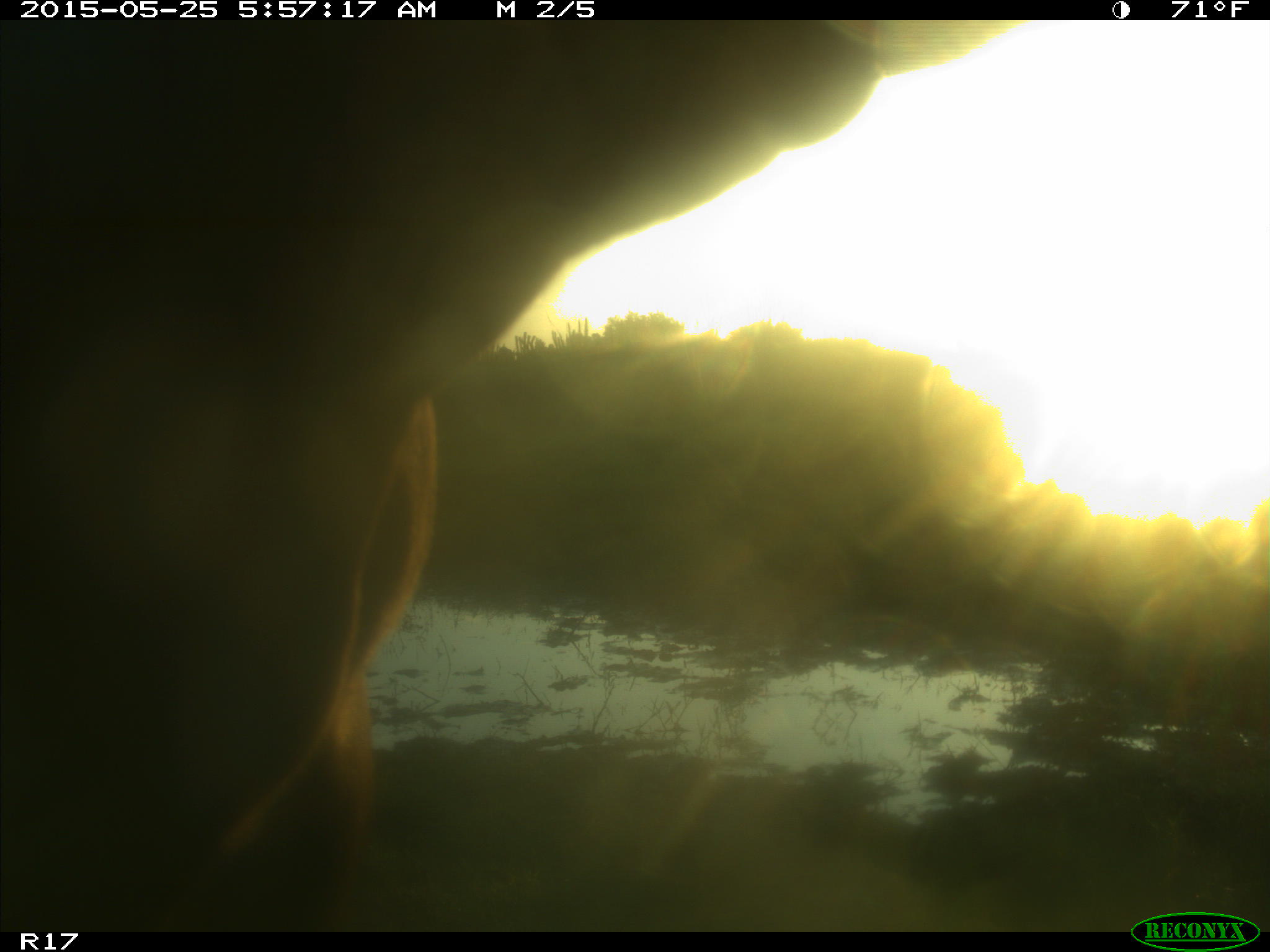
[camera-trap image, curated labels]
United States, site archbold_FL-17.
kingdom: Animalia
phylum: Chordata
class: Mammalia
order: Artiodactyla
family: Bovidae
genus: Bos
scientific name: Bos taurus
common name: domestic cow